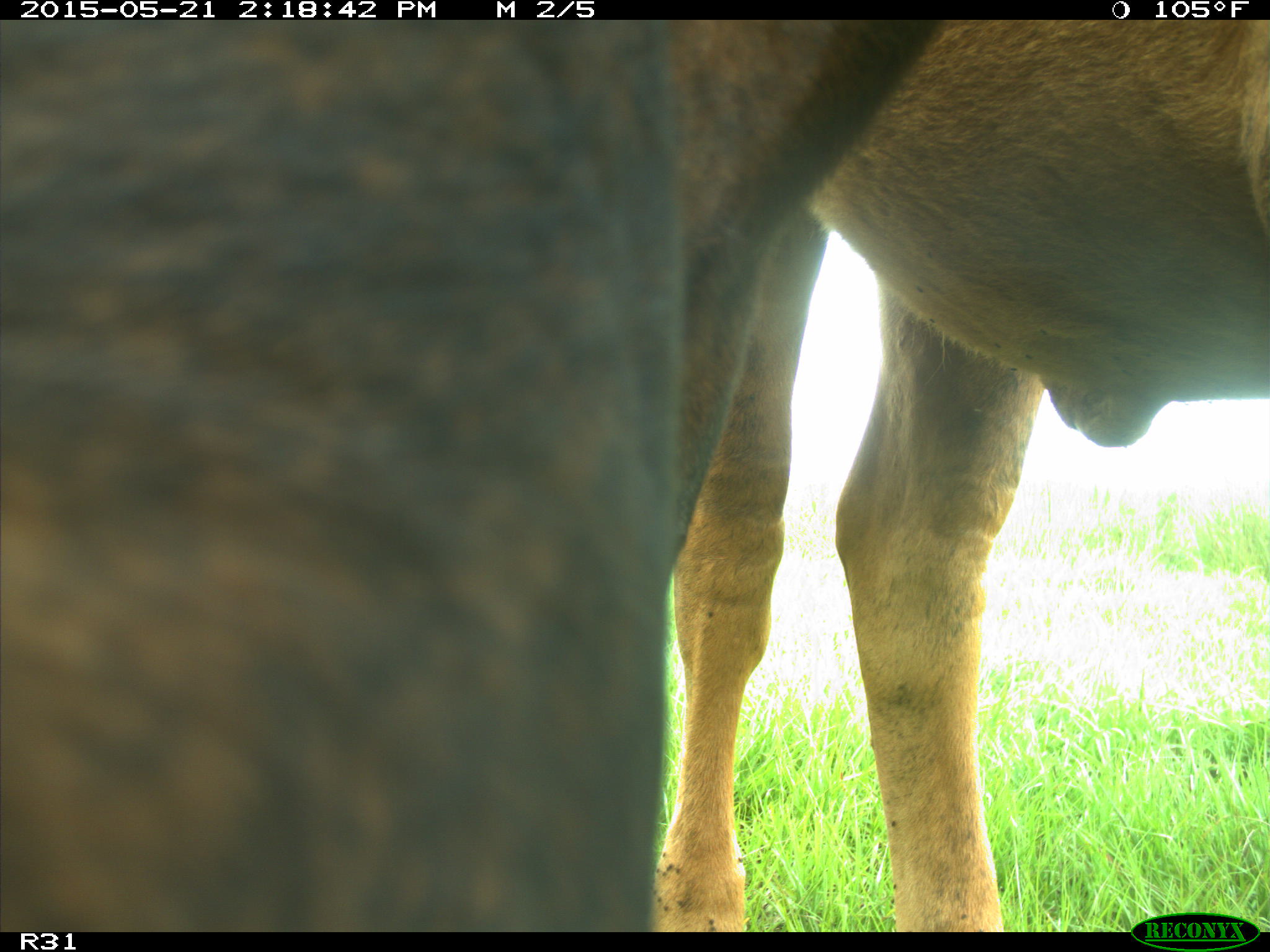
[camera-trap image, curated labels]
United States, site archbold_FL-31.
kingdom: Animalia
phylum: Chordata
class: Mammalia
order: Artiodactyla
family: Bovidae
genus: Bos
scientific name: Bos taurus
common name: domestic cow